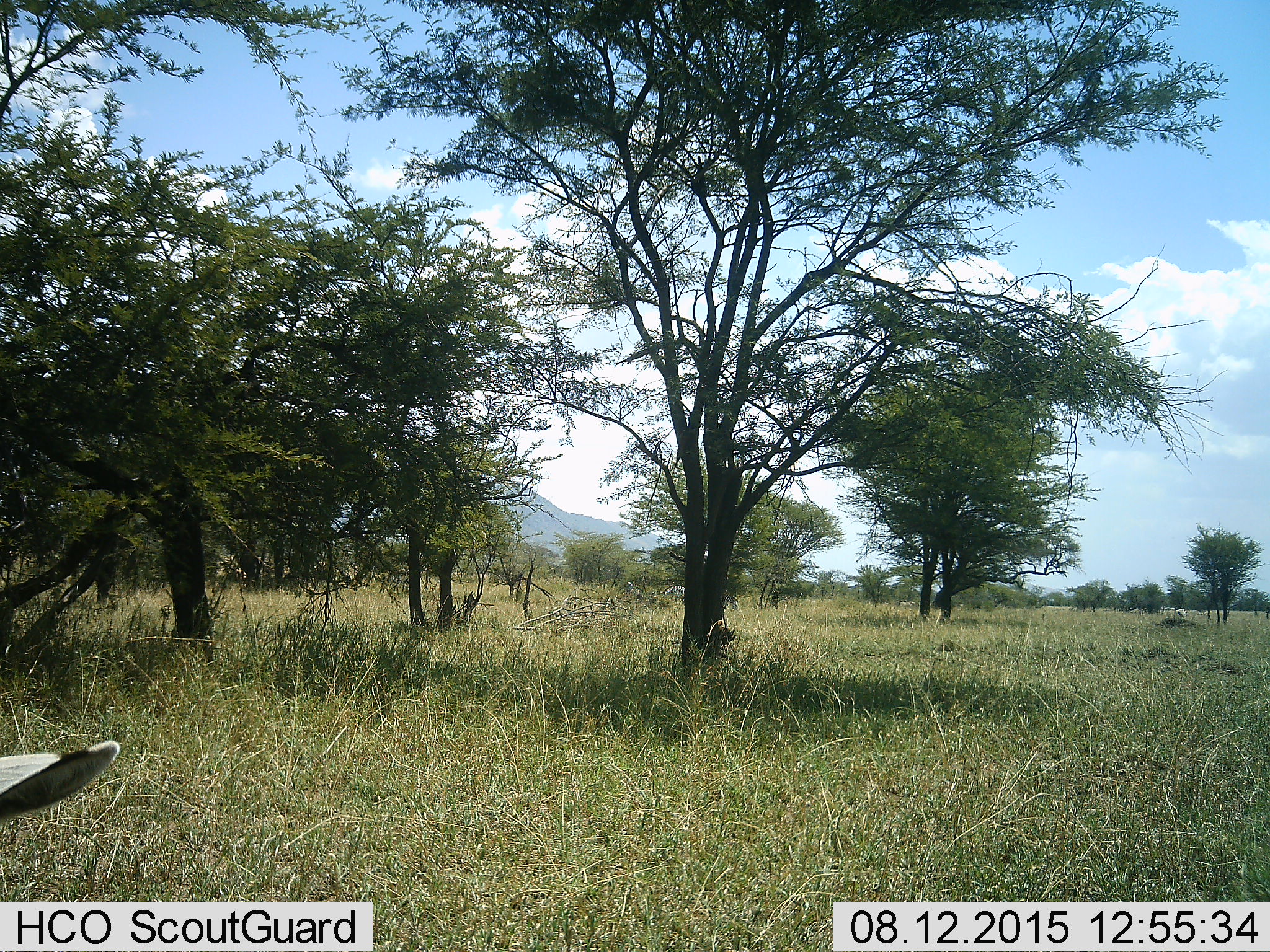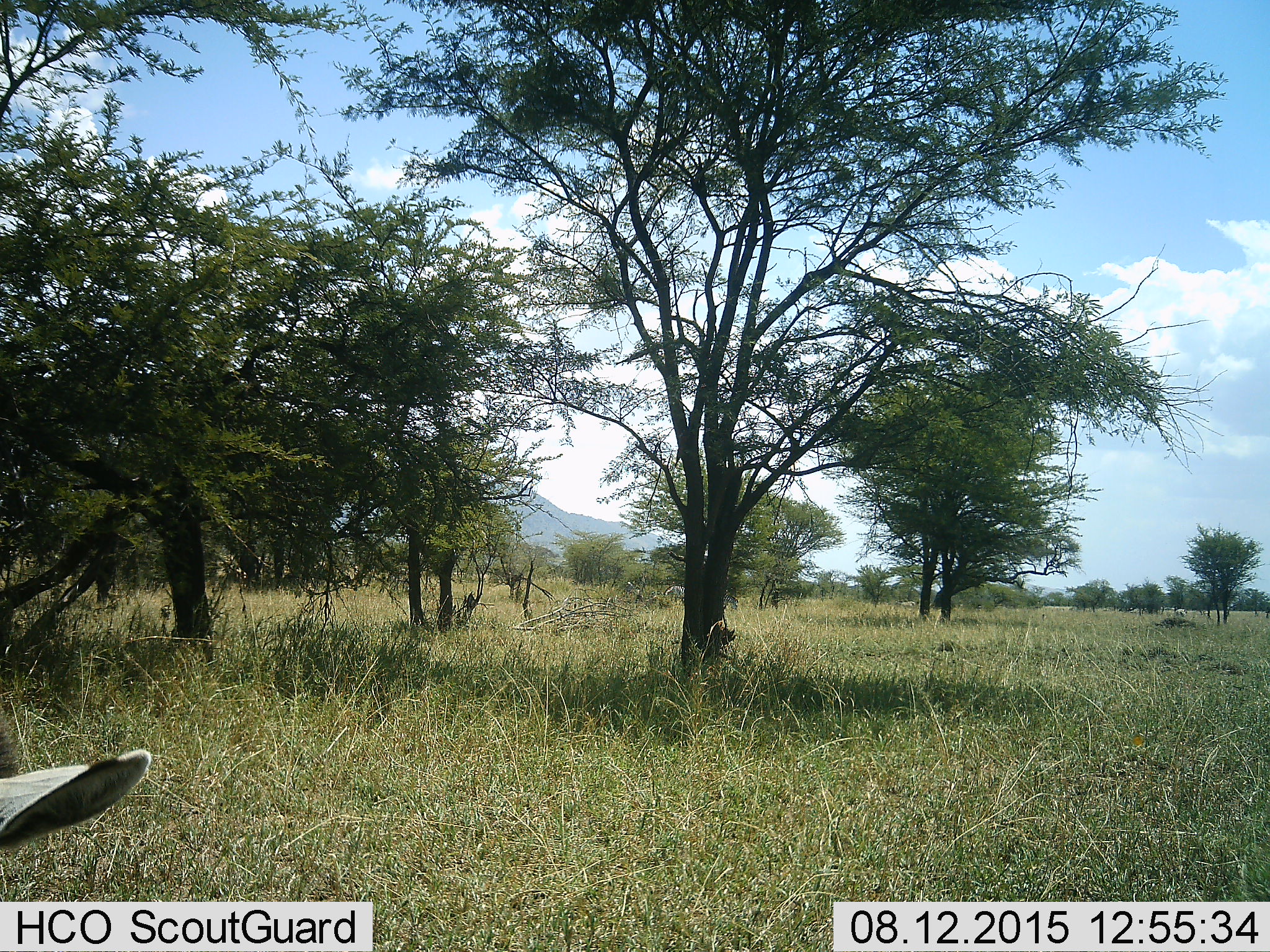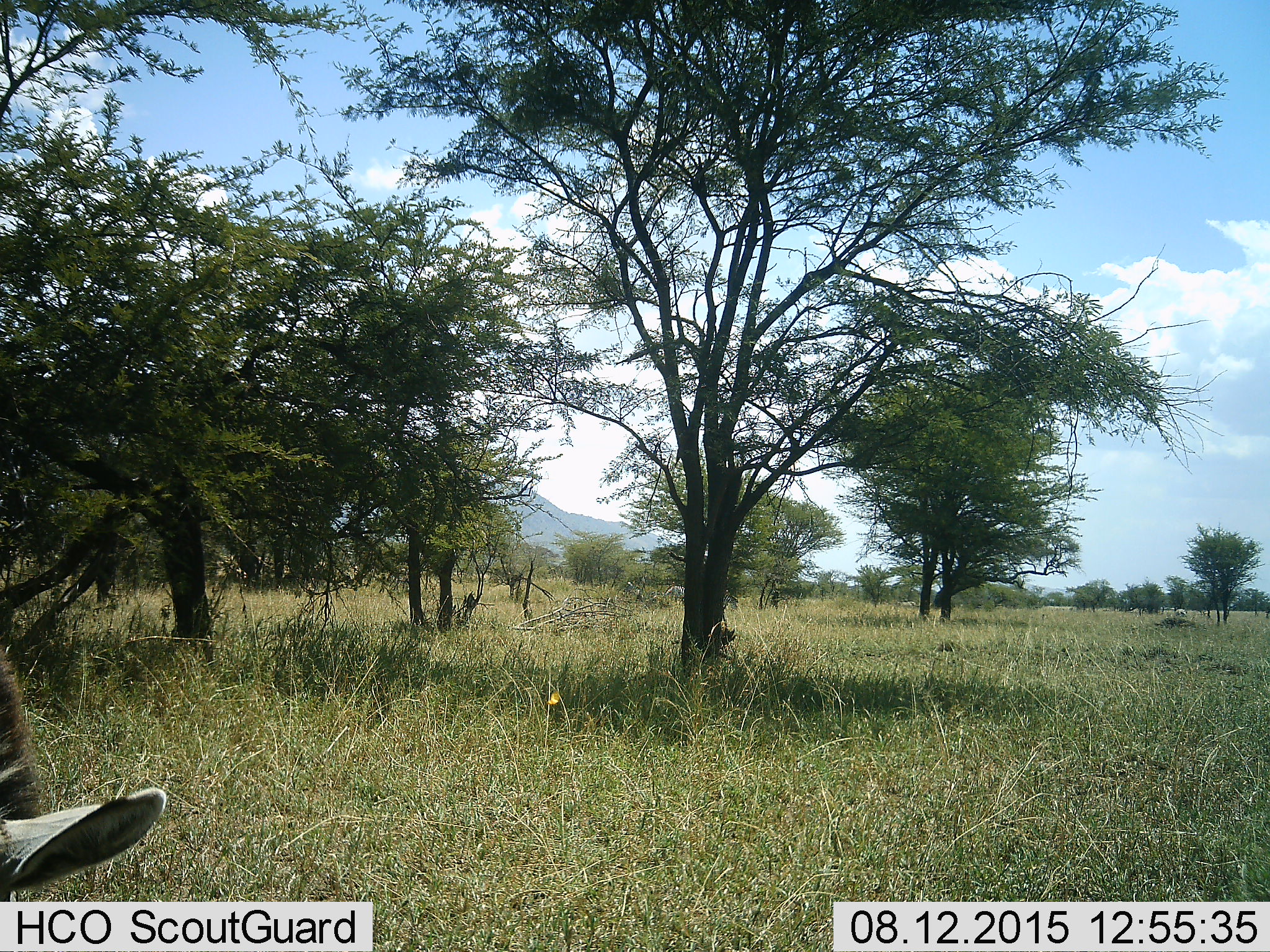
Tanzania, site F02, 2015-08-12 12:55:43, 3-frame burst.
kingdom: Animalia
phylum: Chordata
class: Mammalia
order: Perissodactyla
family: Equidae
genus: Equus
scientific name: Equus quagga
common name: plains zebra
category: zebra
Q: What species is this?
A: Zebra (plains zebra) (Equus quagga).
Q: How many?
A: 1.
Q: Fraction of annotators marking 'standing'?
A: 62%.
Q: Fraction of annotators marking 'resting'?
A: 0%.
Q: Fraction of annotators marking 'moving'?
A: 38%.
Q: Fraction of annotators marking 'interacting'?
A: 0%.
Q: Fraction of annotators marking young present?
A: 0%.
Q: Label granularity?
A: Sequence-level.